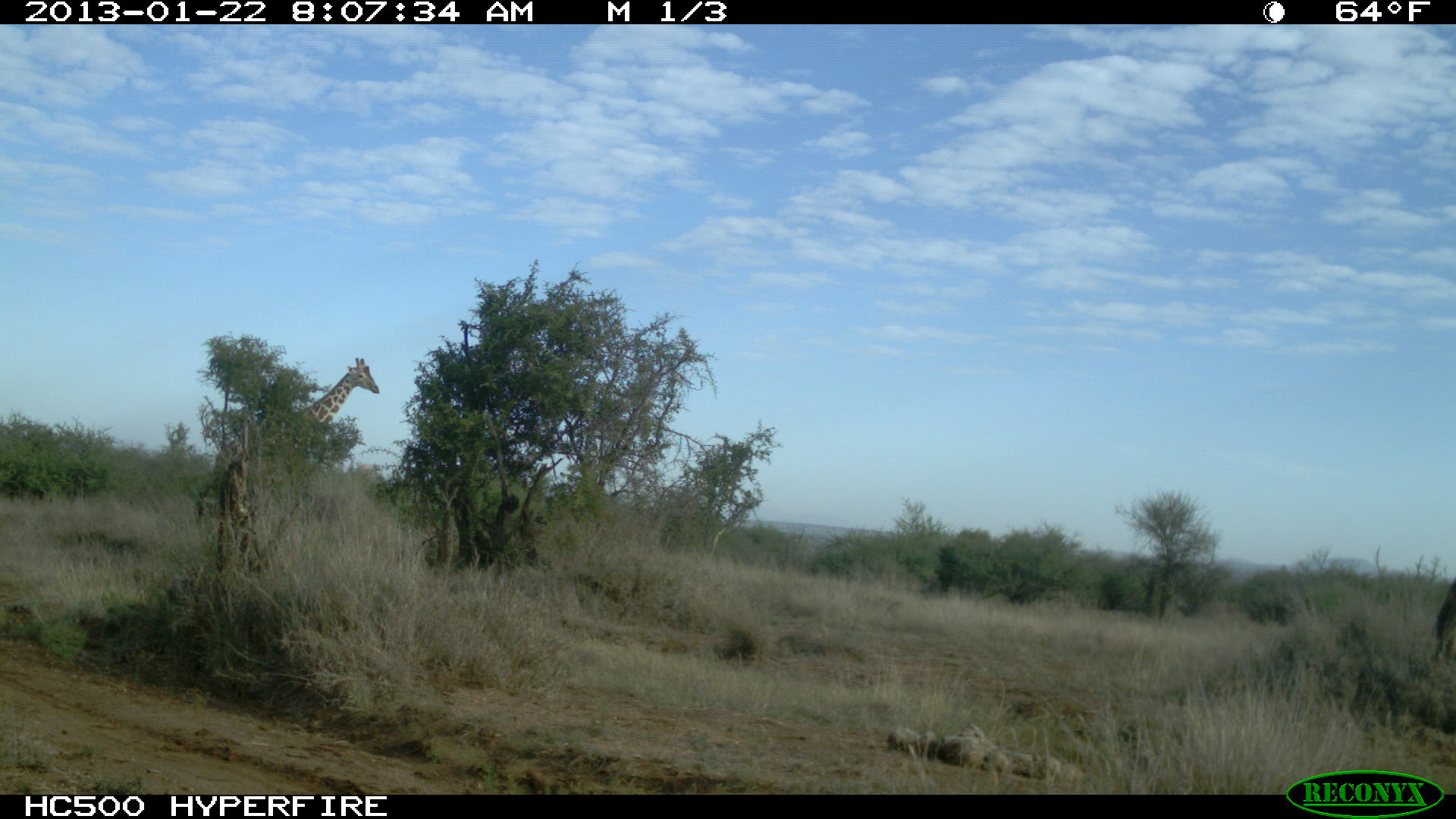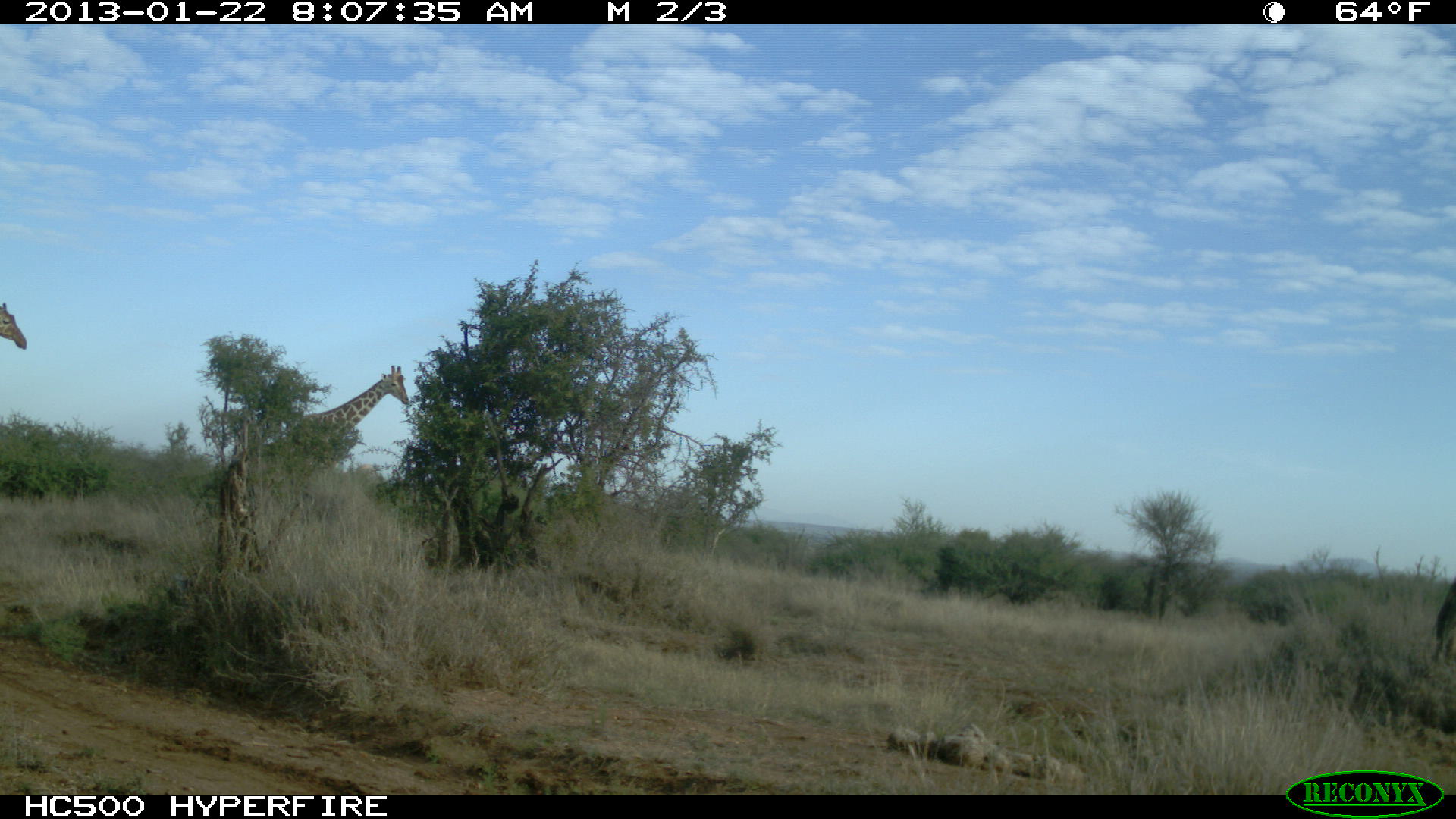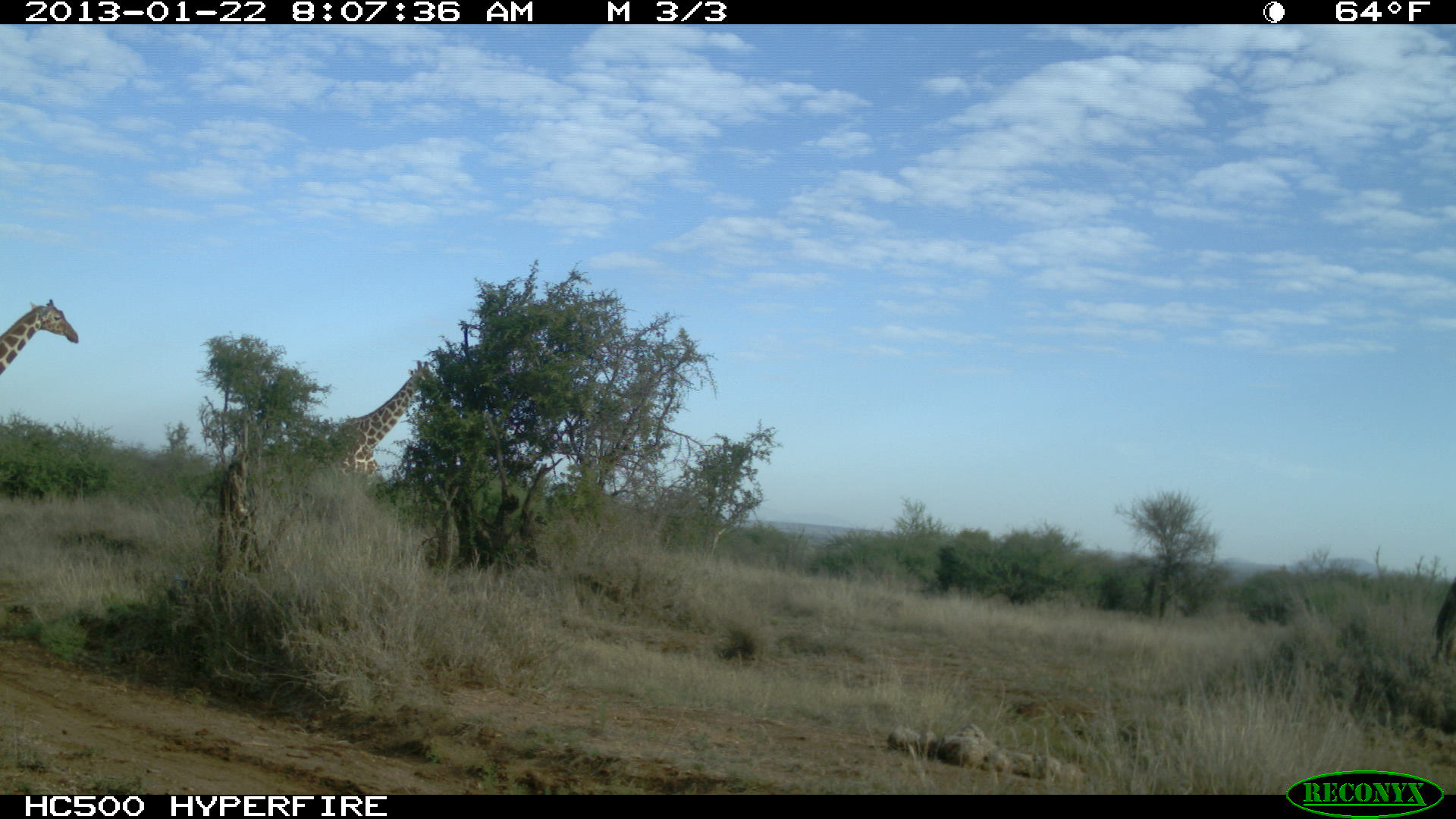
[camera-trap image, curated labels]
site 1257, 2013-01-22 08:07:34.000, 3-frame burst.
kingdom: Animalia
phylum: Chordata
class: Mammalia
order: Artiodactyla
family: Giraffidae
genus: Giraffa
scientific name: Giraffa camelopardalis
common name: giraffe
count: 1